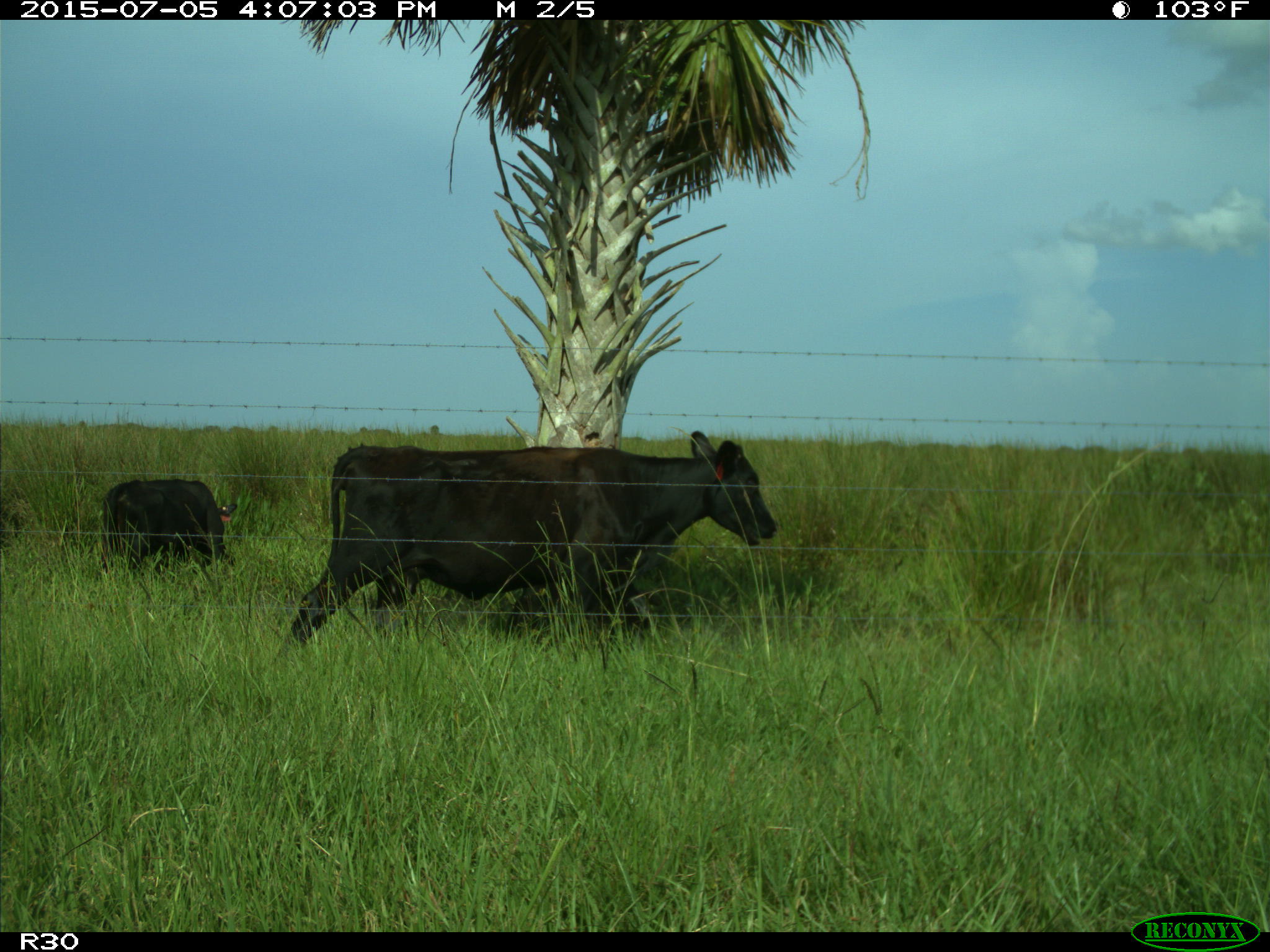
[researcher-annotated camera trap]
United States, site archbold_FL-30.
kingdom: Animalia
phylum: Chordata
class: Mammalia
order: Artiodactyla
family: Bovidae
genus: Bos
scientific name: Bos taurus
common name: domestic cow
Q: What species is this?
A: Bos taurus (domestic cow).